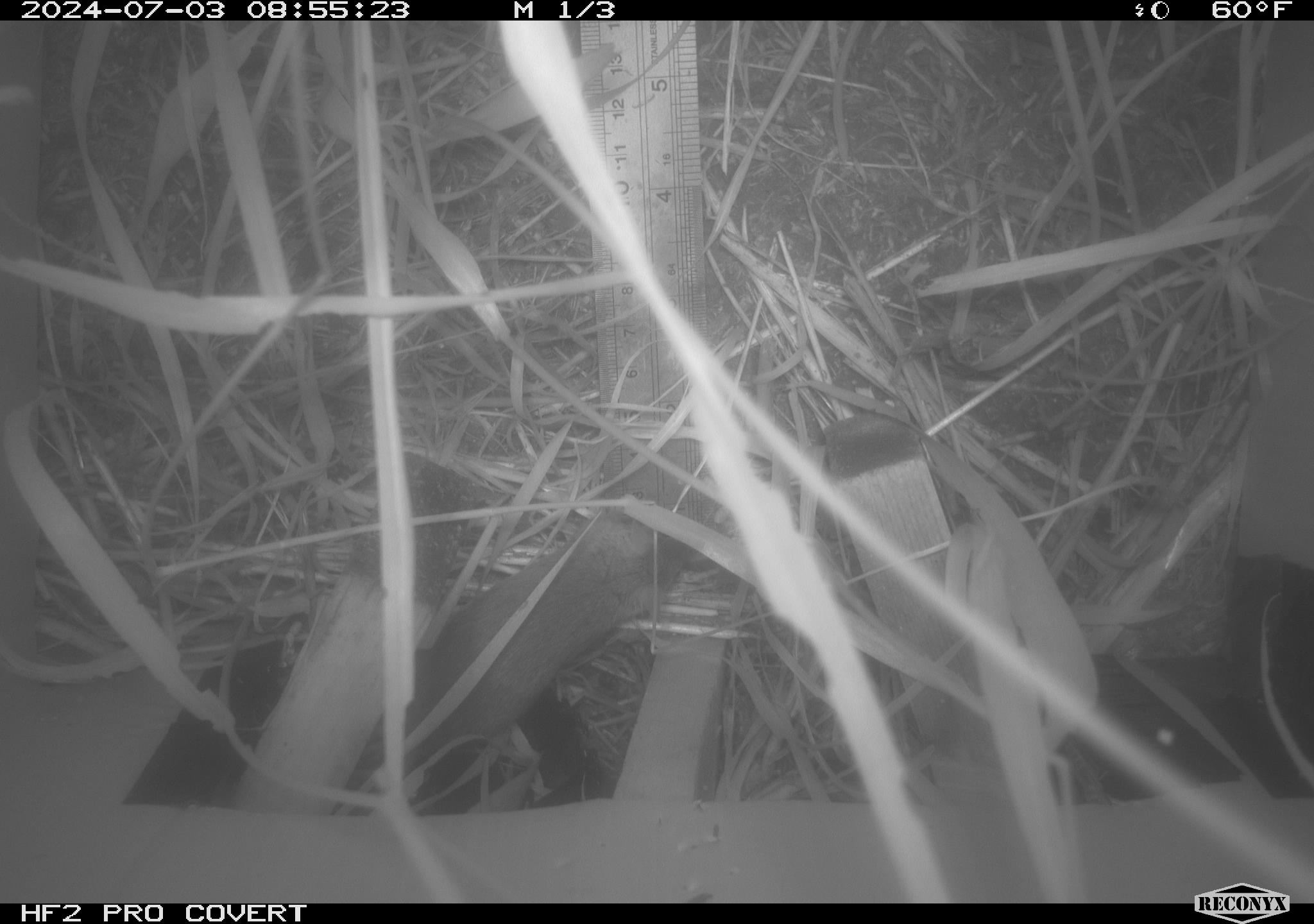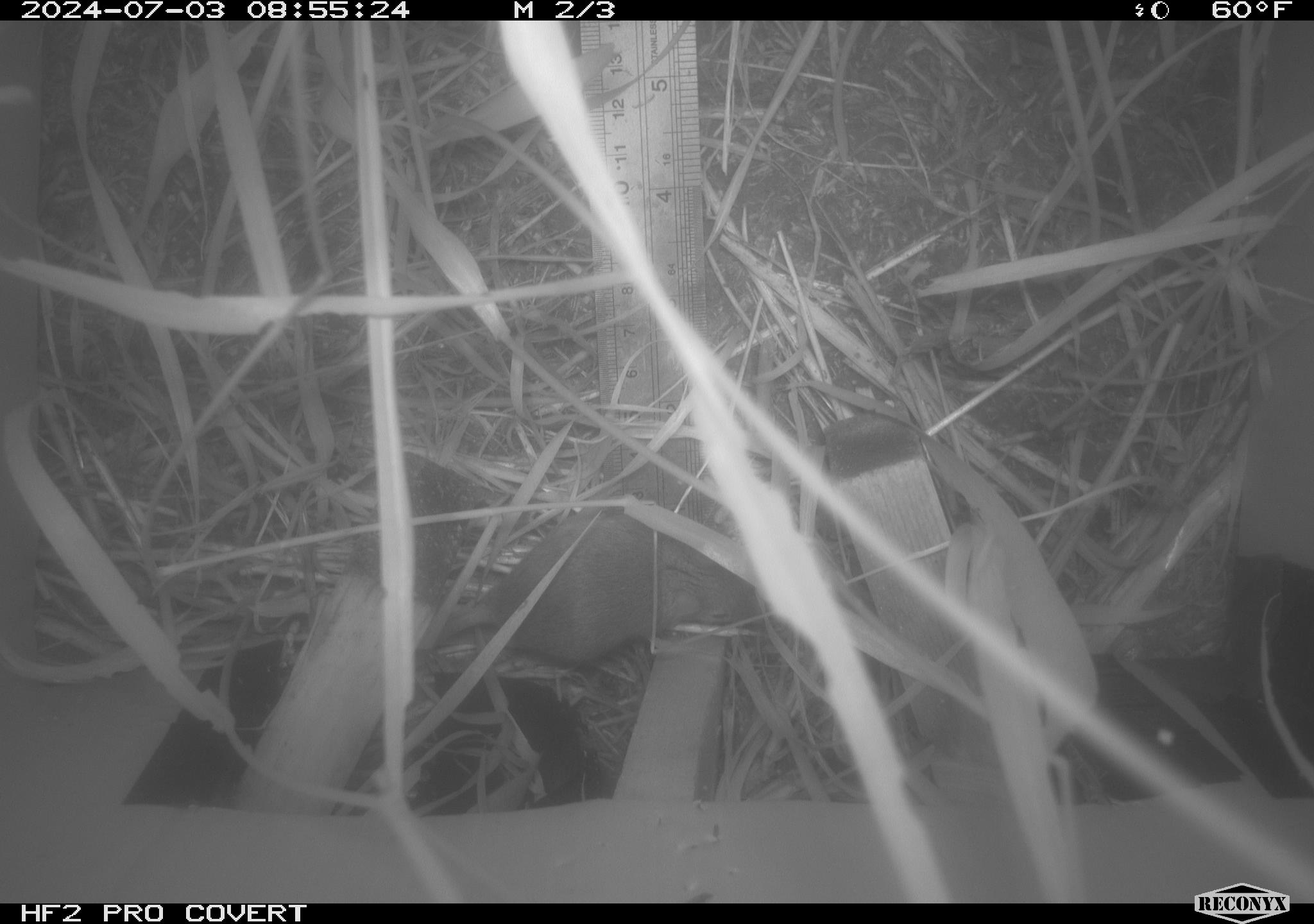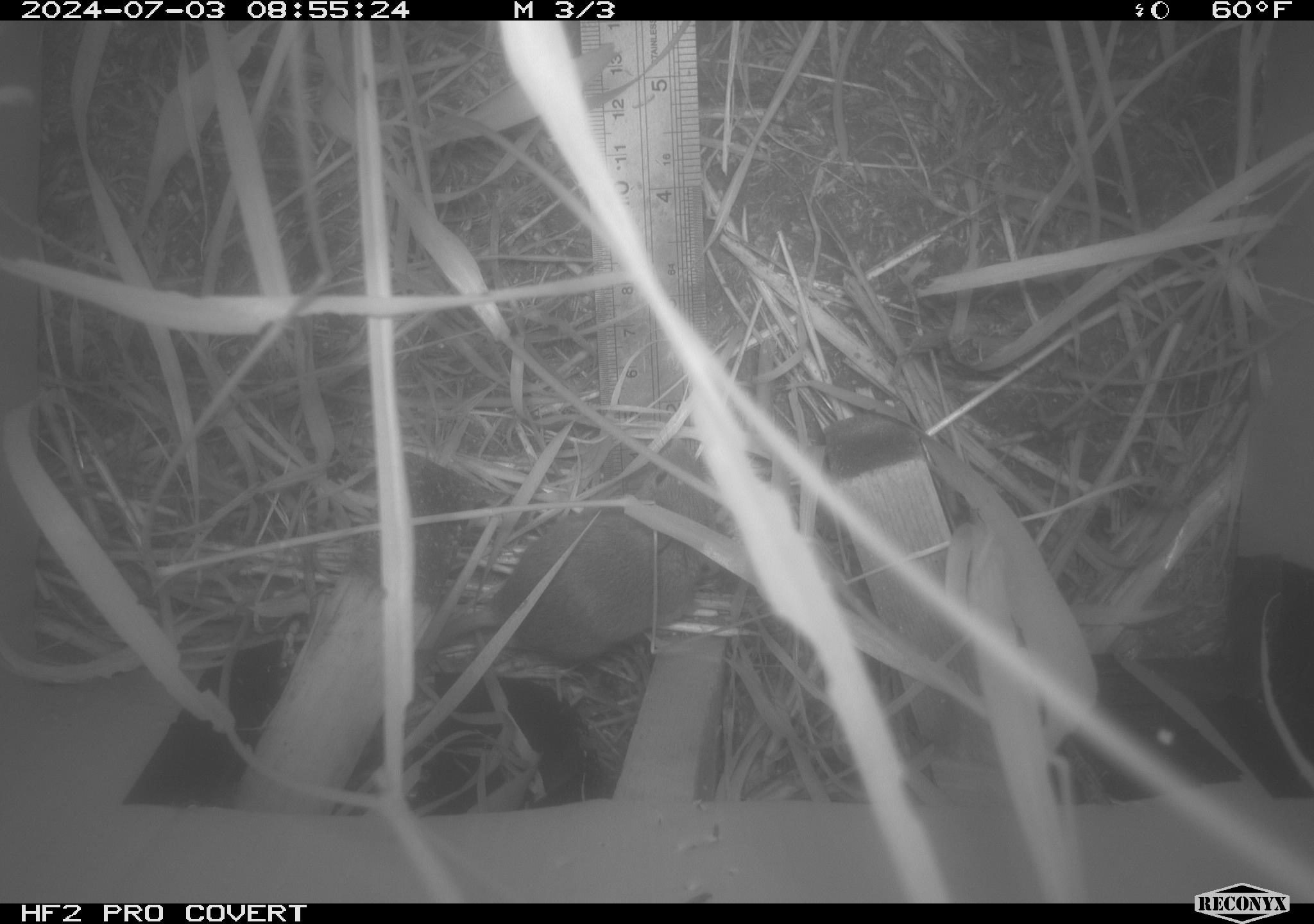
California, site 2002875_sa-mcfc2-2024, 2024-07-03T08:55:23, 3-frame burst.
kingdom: Animalia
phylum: Chordata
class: Mammalia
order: Rodentia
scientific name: Rodentia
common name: rodent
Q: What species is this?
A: Rodent (Rodentia).